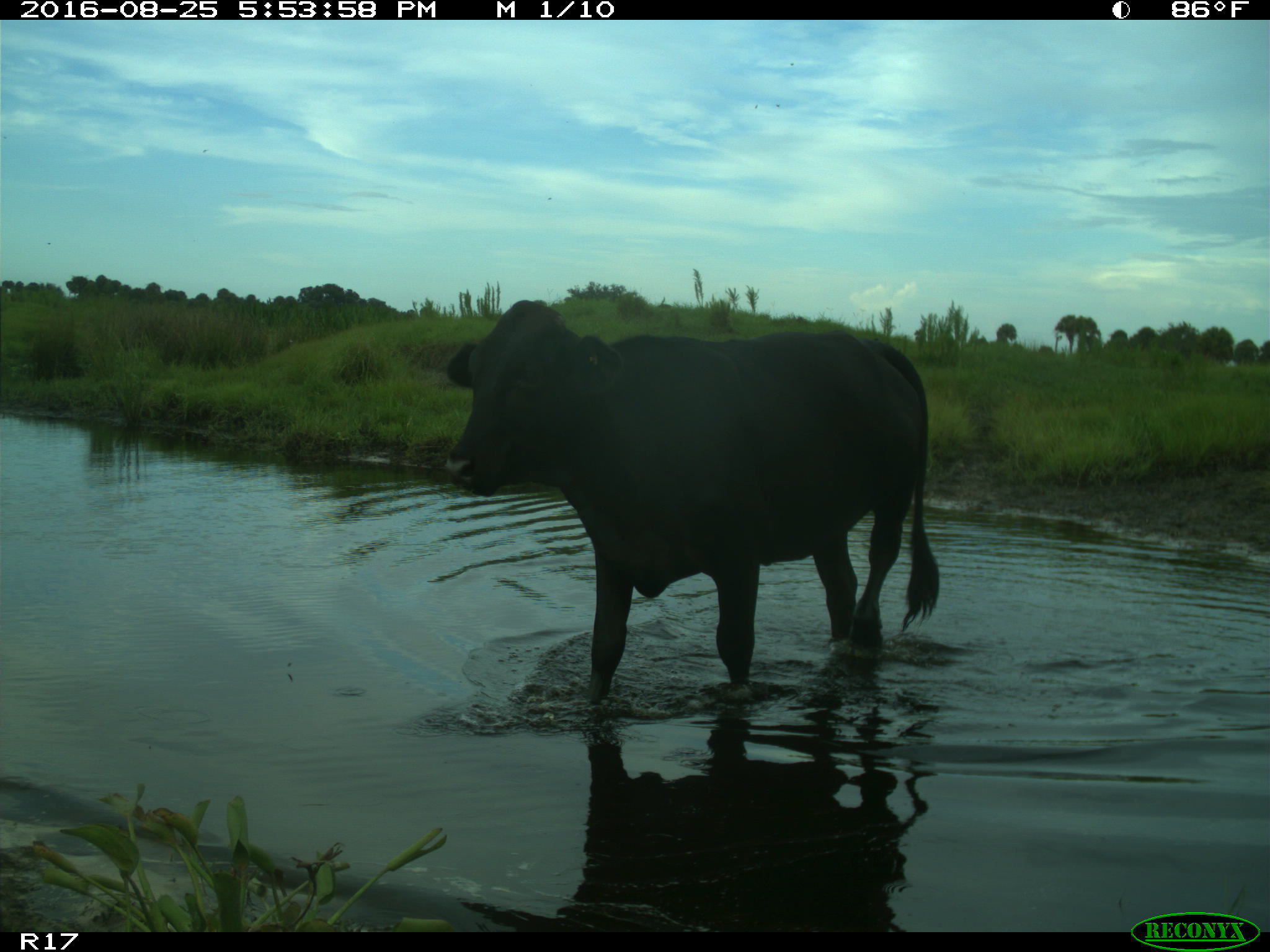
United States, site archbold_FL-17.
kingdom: Animalia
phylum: Chordata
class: Mammalia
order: Artiodactyla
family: Bovidae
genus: Bos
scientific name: Bos taurus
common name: domestic cow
Bos taurus (domestic cow).